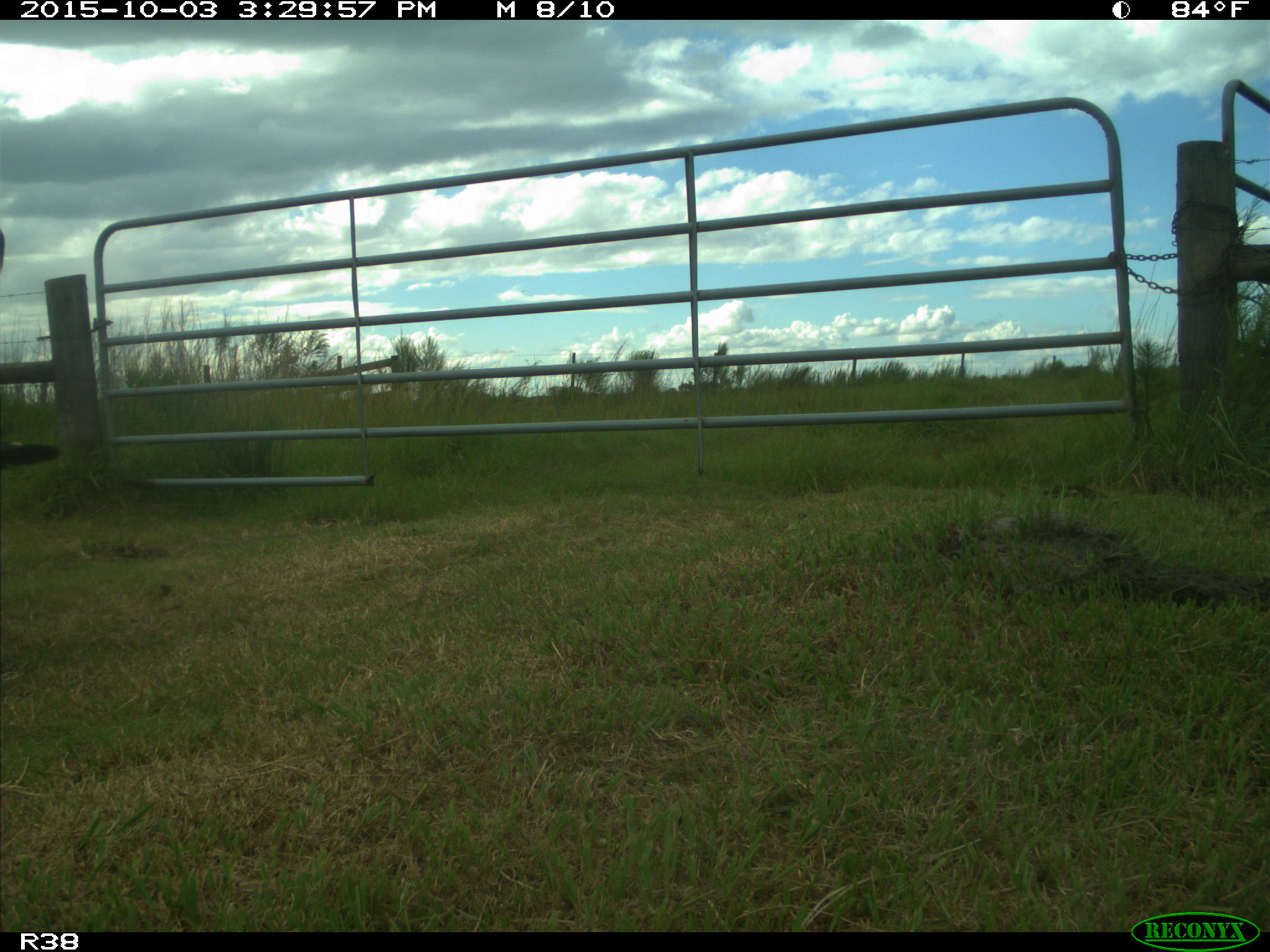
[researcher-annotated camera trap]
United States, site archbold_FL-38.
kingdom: Animalia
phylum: Chordata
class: Mammalia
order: Artiodactyla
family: Bovidae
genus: Bos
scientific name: Bos taurus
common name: domestic cow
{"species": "Bos taurus (domestic cow)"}